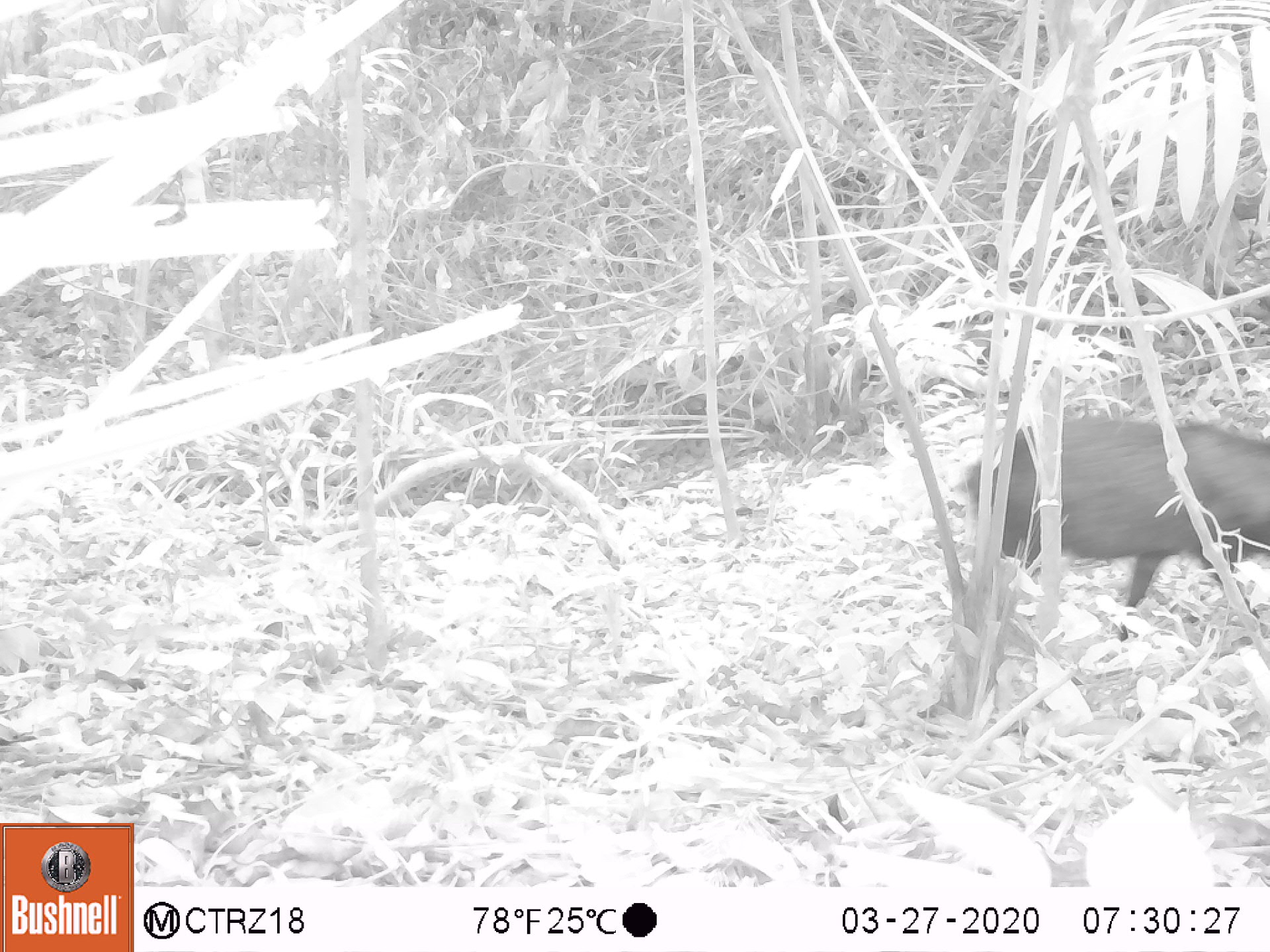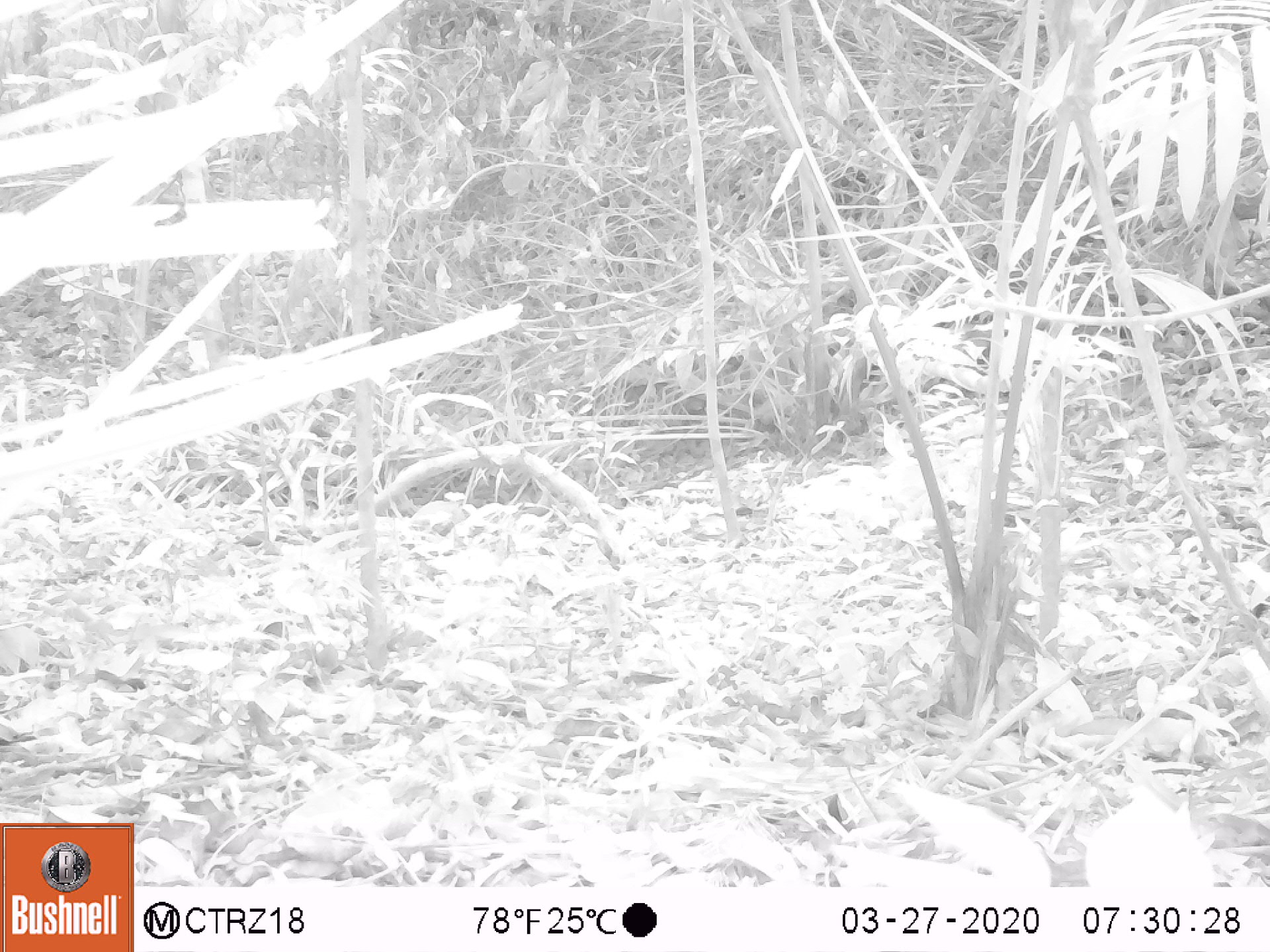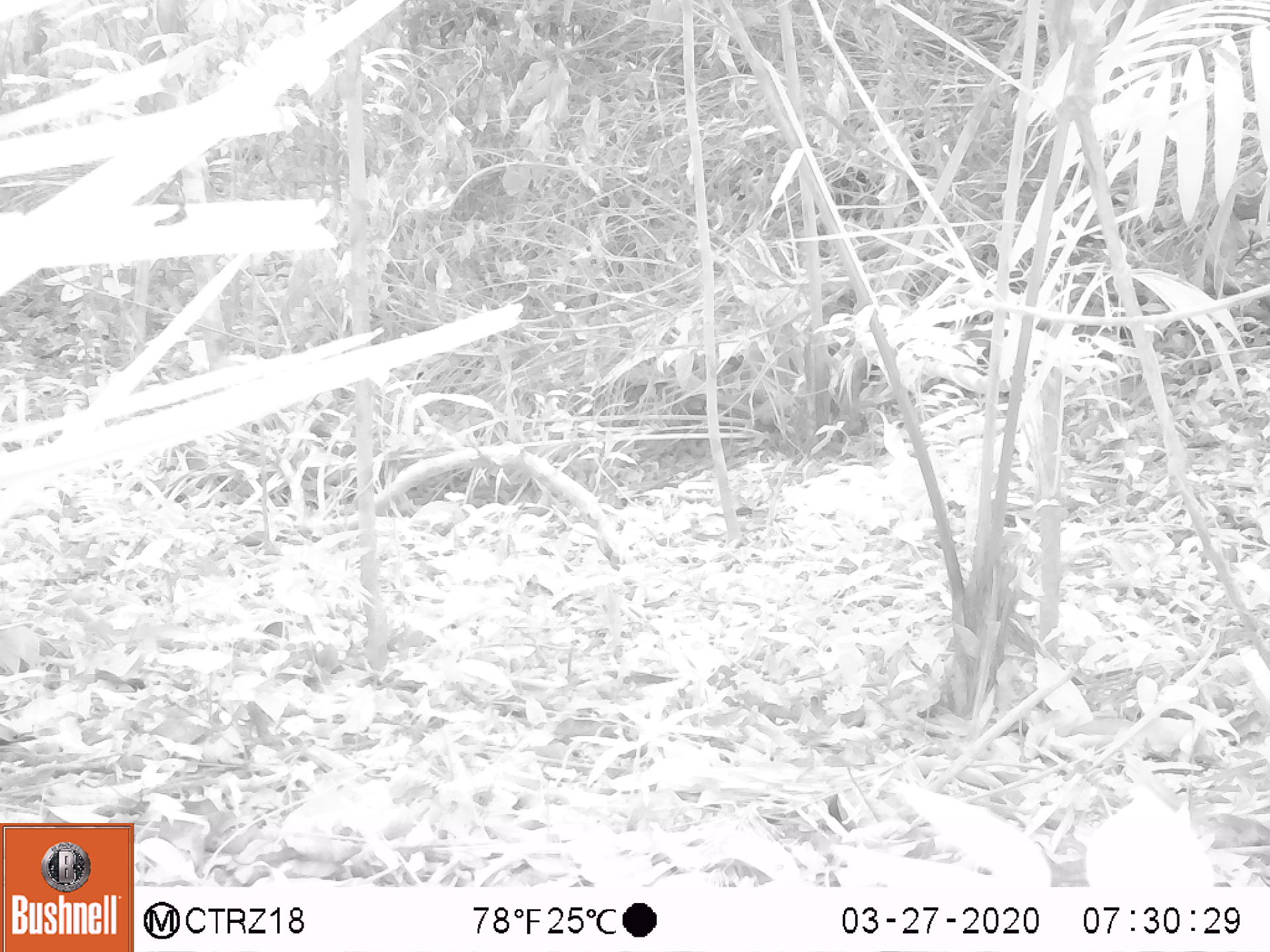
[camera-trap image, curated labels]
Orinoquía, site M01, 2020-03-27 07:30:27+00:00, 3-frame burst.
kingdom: Animalia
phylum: Chordata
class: Mammalia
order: Artiodactyla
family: Tayassuidae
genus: Pecari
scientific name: Pecari tajacu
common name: collared peccary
Collared peccary (Pecari tajacu).